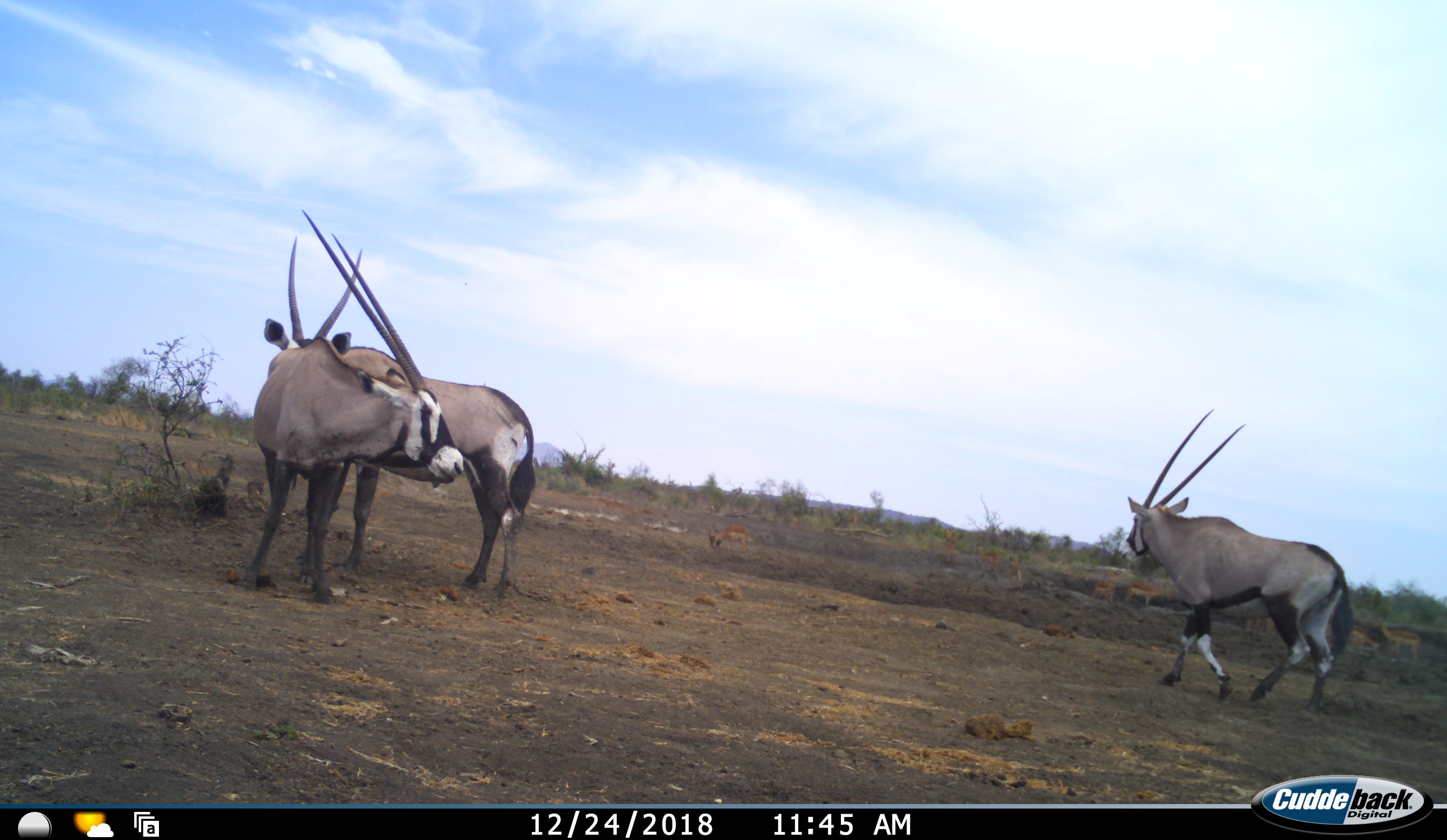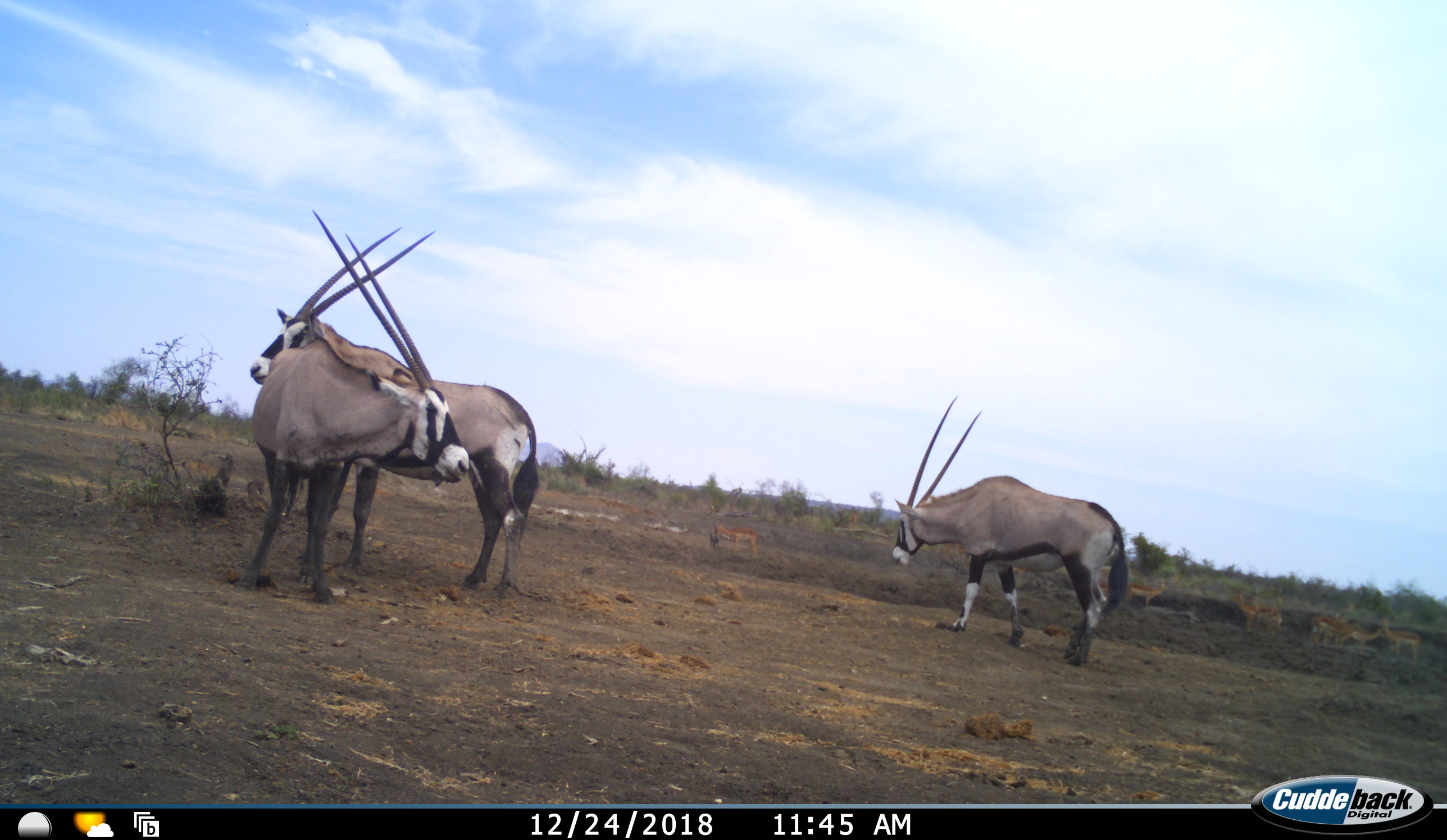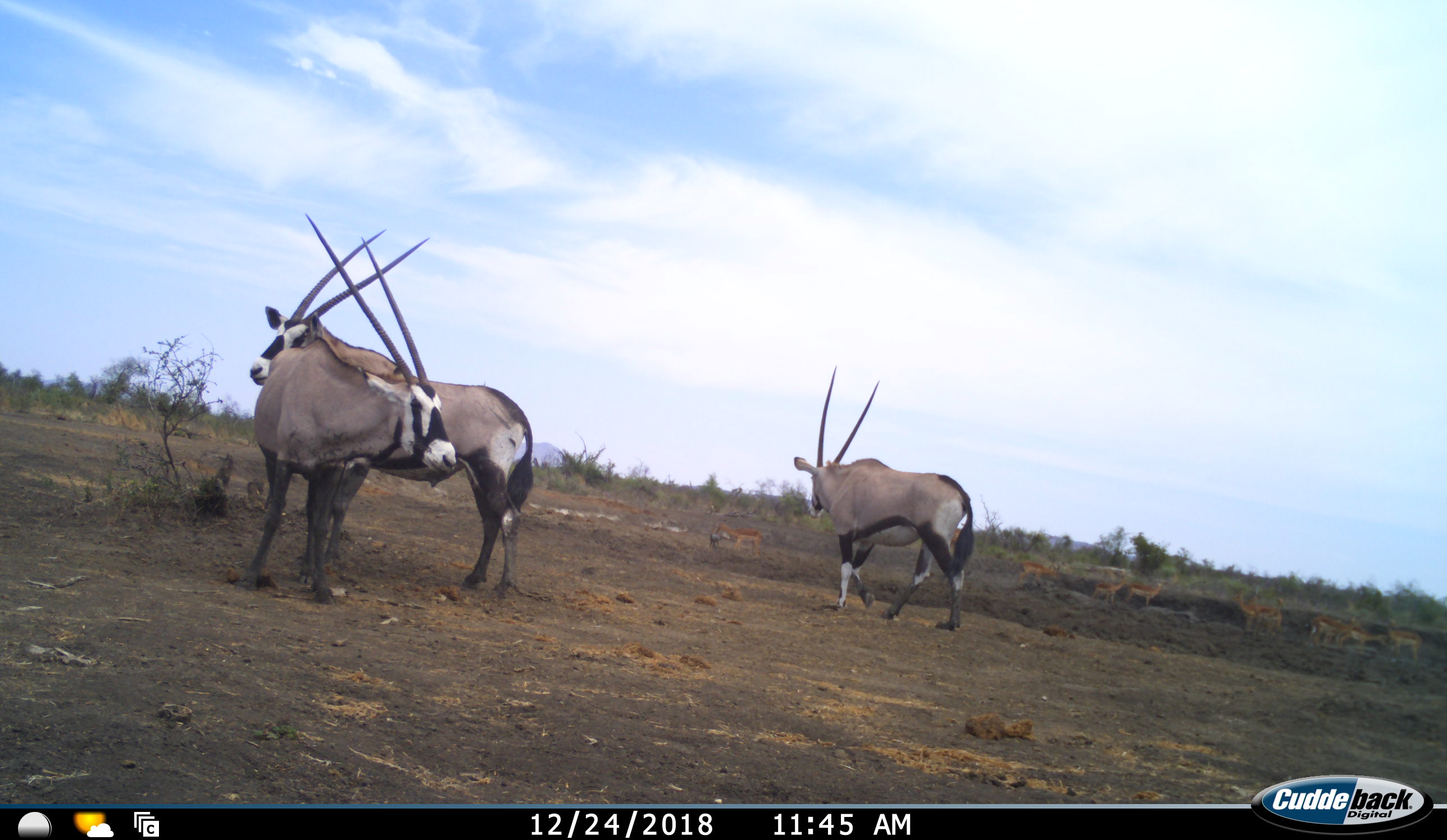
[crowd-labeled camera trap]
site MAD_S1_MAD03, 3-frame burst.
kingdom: Animalia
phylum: Chordata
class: Mammalia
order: Artiodactyla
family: Bovidae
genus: Oryx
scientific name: Oryx gazella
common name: gemsbok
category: oryx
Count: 3.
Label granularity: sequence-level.